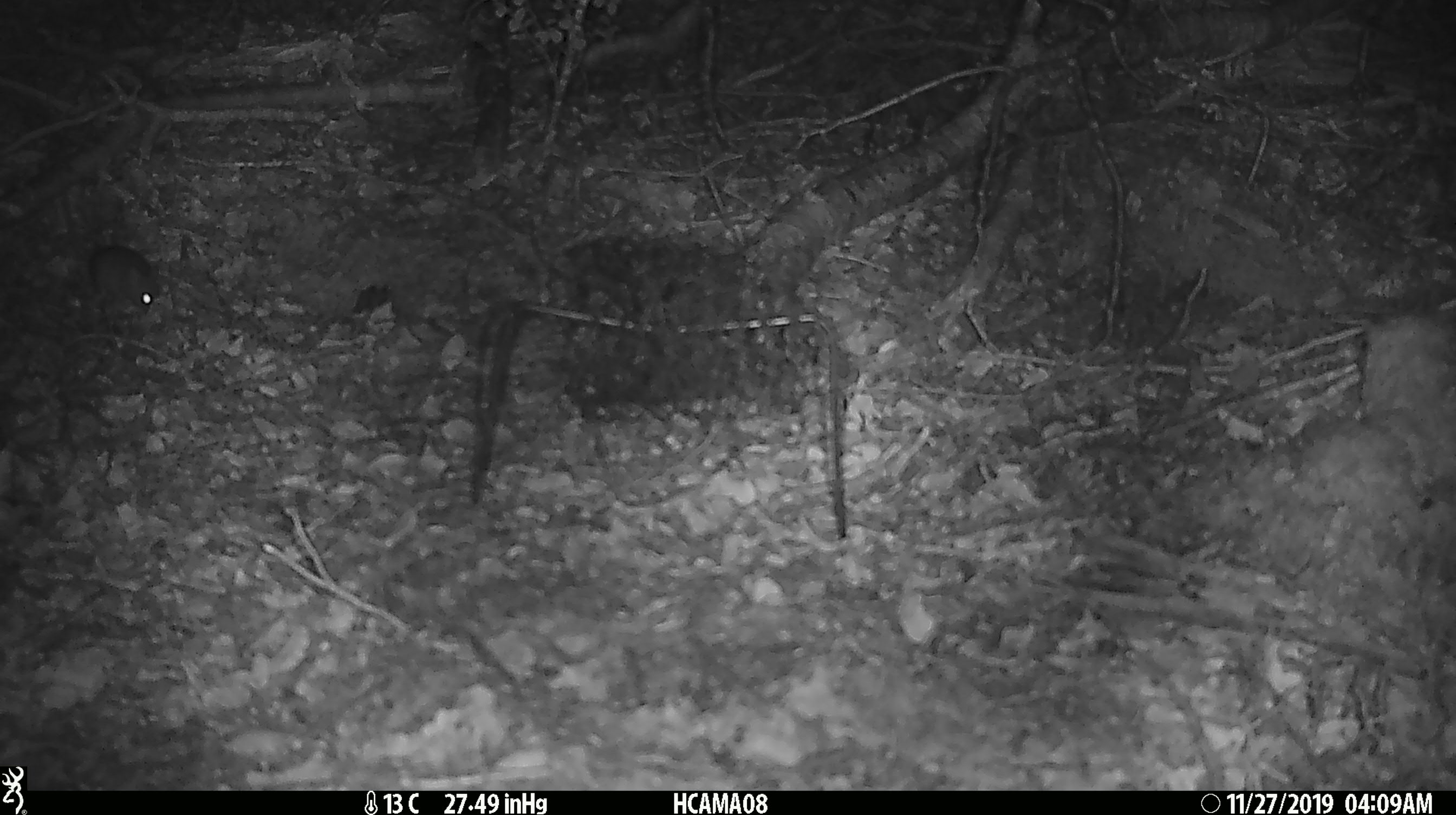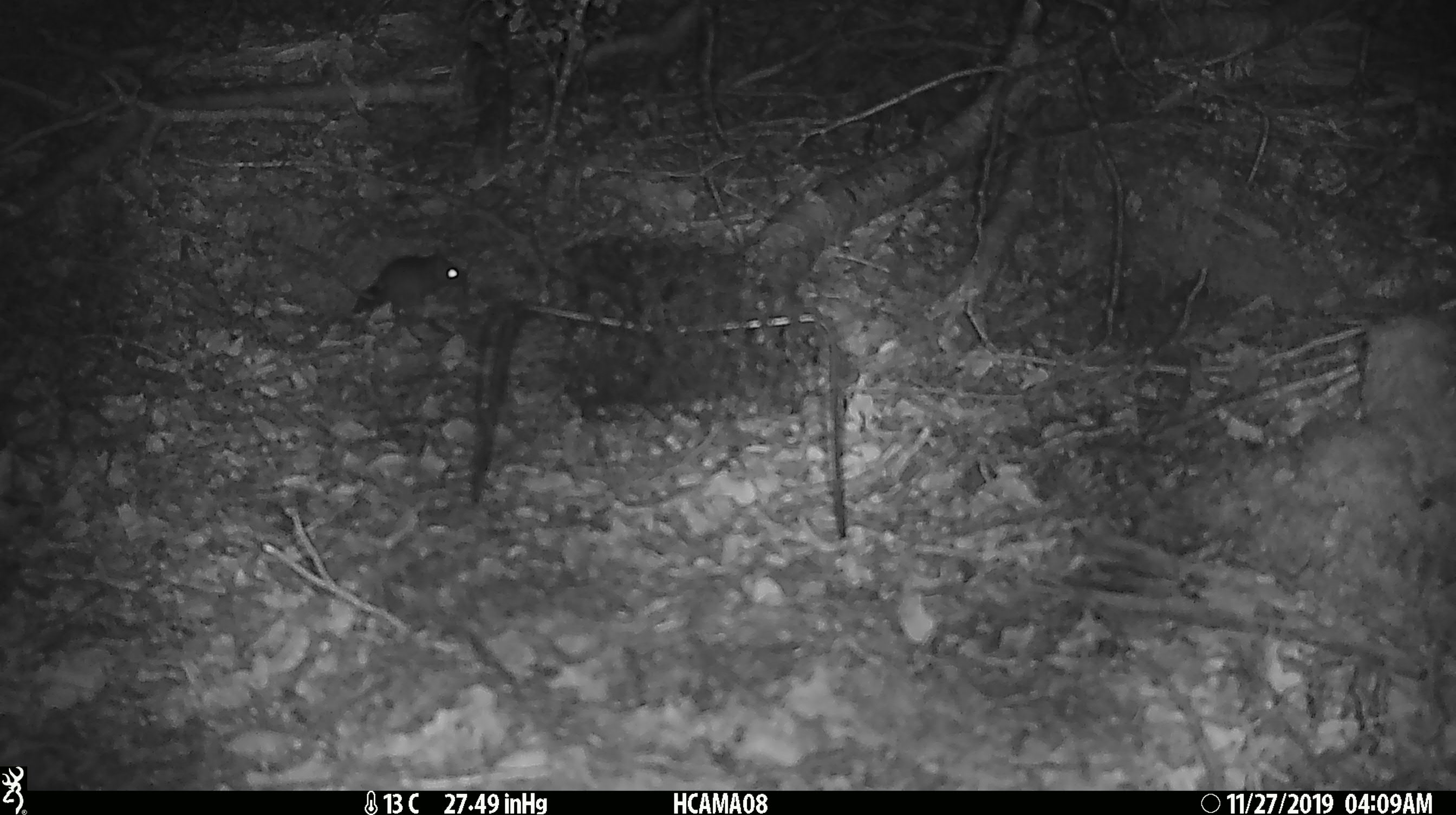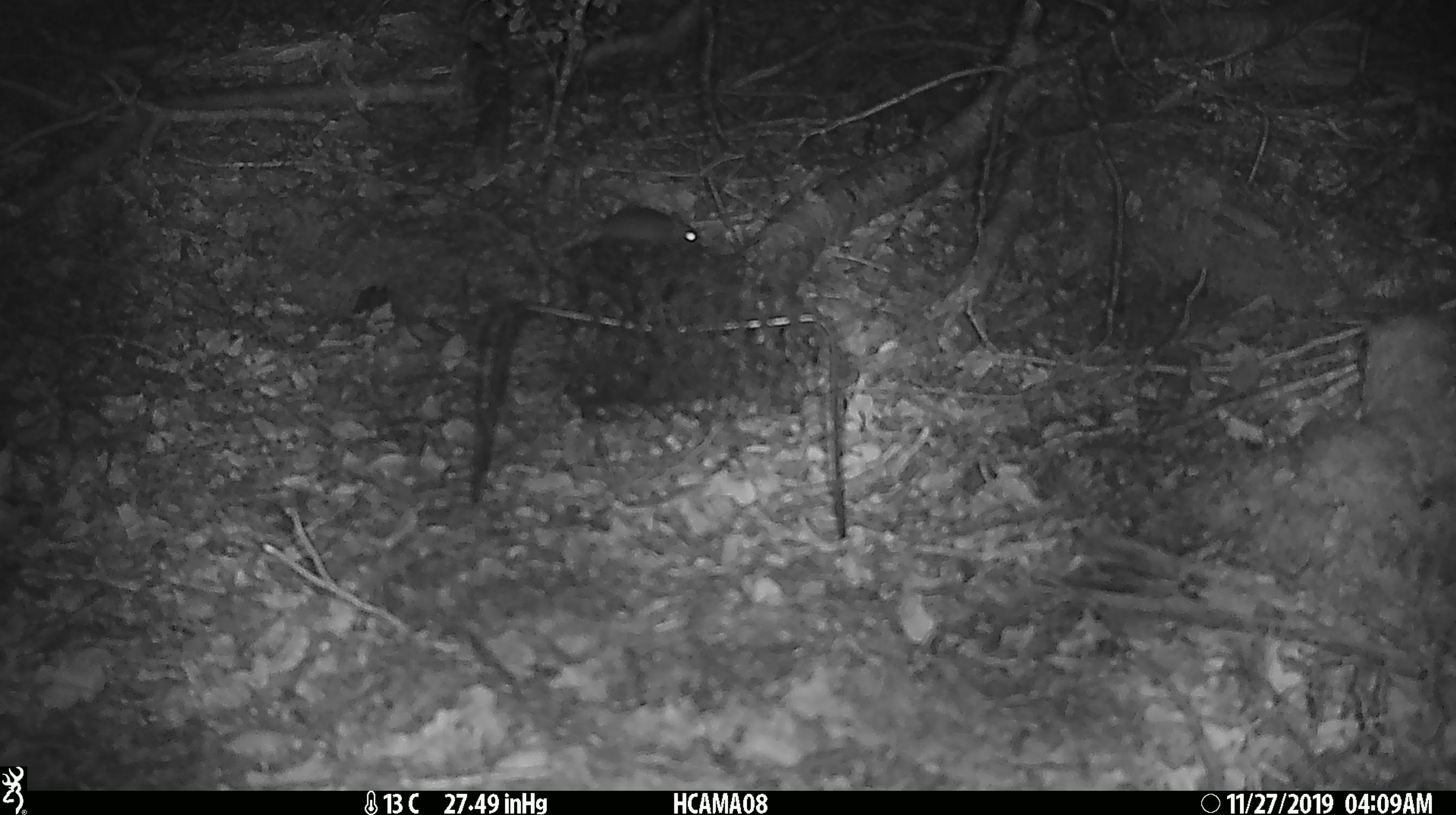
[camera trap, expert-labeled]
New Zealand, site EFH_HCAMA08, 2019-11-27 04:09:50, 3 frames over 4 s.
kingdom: Animalia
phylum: Chordata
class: Mammalia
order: Rodentia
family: Muridae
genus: Mus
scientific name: Mus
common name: mouse